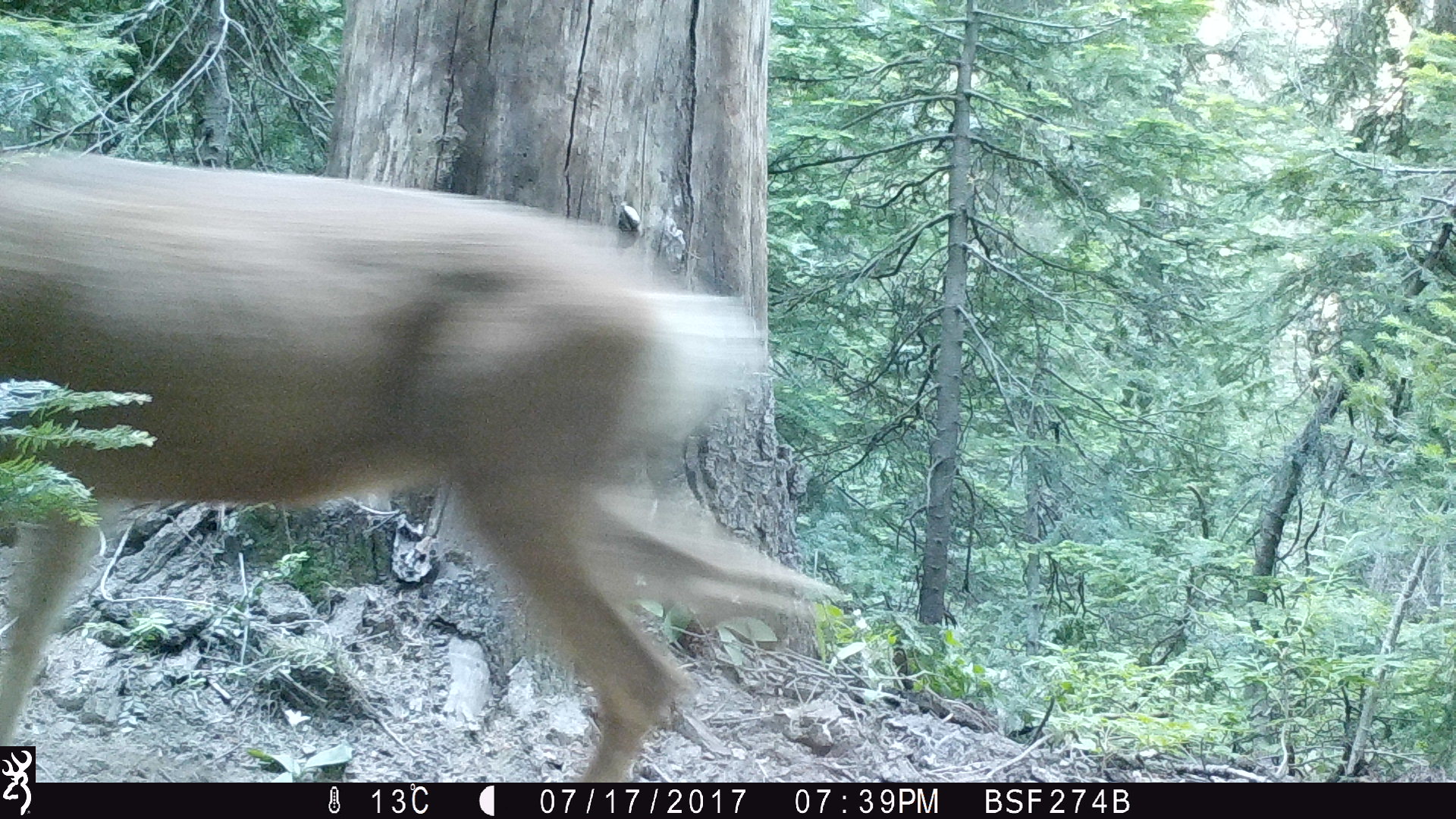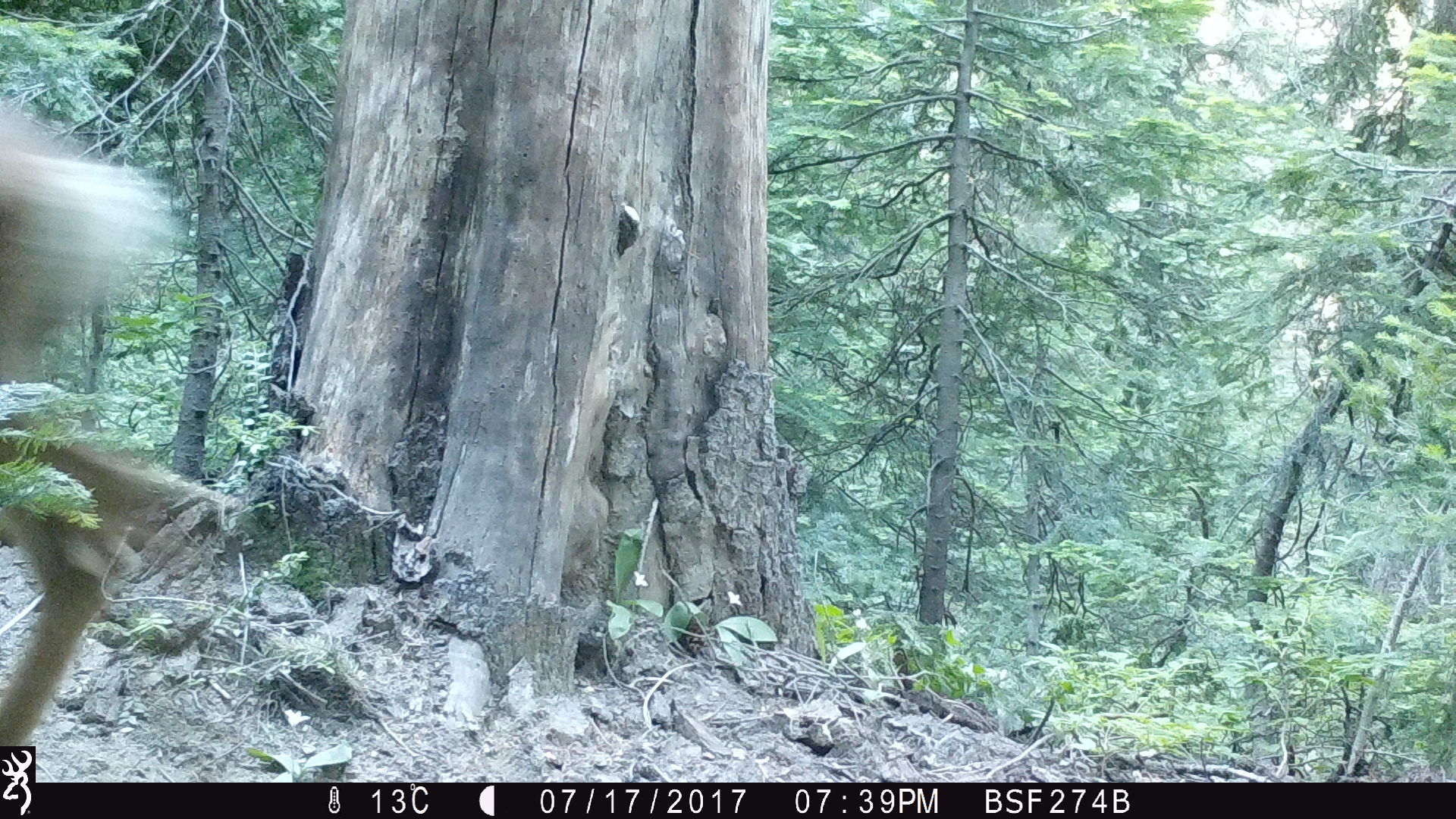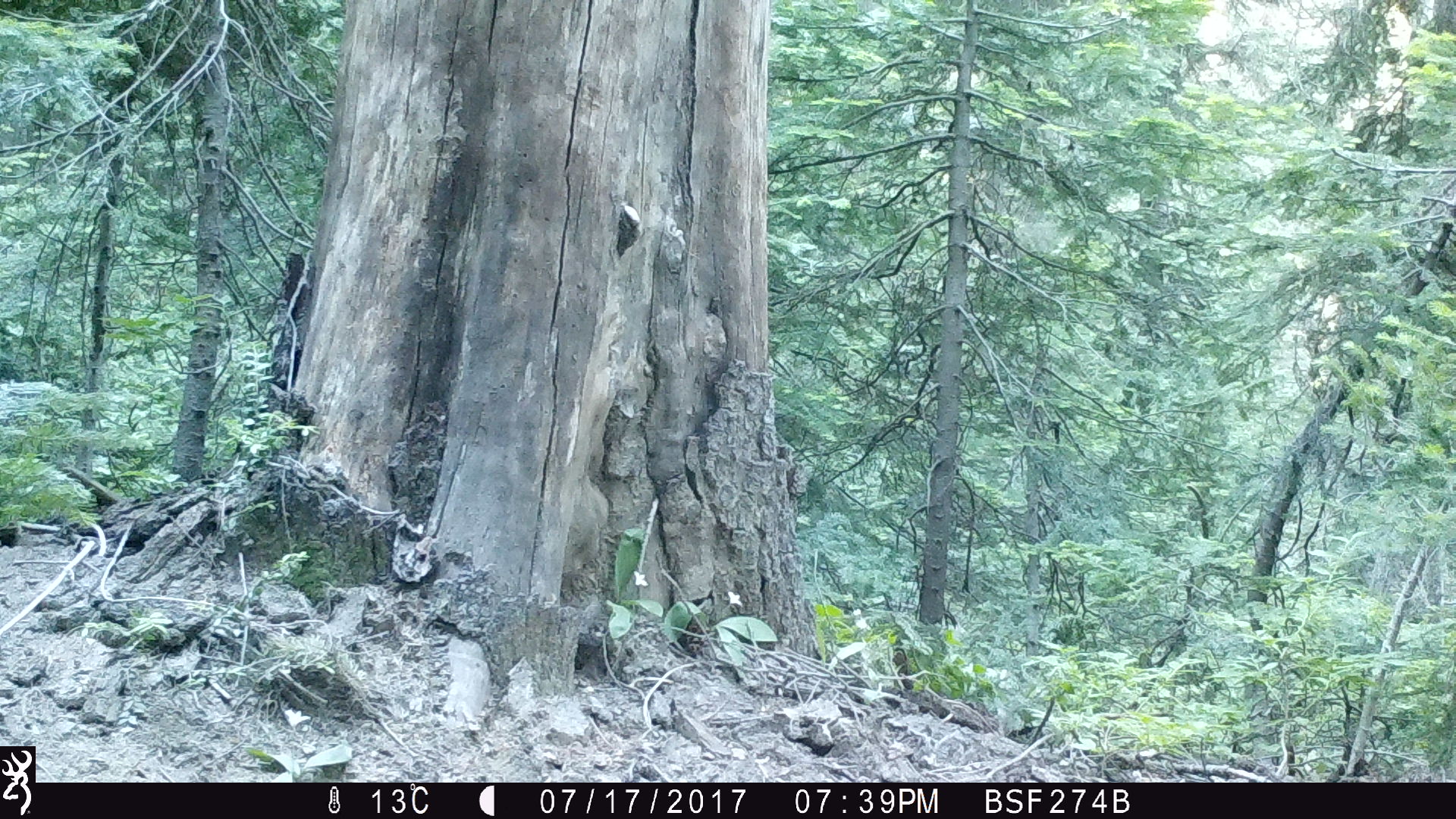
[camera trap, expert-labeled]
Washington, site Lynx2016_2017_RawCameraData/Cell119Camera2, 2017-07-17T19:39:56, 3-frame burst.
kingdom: Animalia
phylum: Chordata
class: Mammalia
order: Artiodactyla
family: Cervidae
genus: Odocoileus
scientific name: Odocoileus hemionus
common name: mule deer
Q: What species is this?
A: Odocoileus hemionus (mule deer).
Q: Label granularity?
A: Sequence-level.